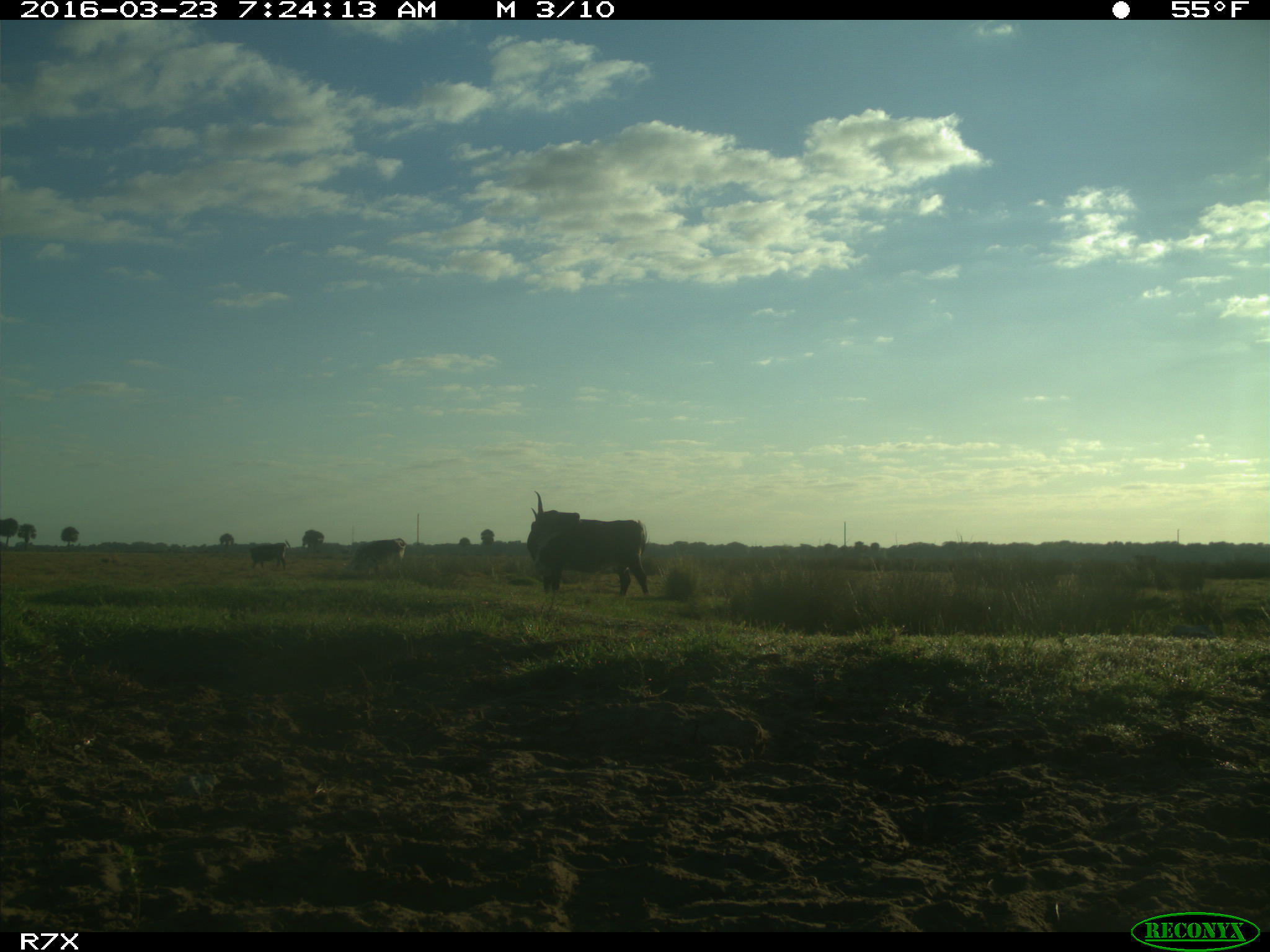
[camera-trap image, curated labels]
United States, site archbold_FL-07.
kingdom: Animalia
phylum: Chordata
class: Mammalia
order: Artiodactyla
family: Bovidae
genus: Bos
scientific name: Bos taurus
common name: domestic cow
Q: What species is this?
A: Bos taurus (domestic cow).